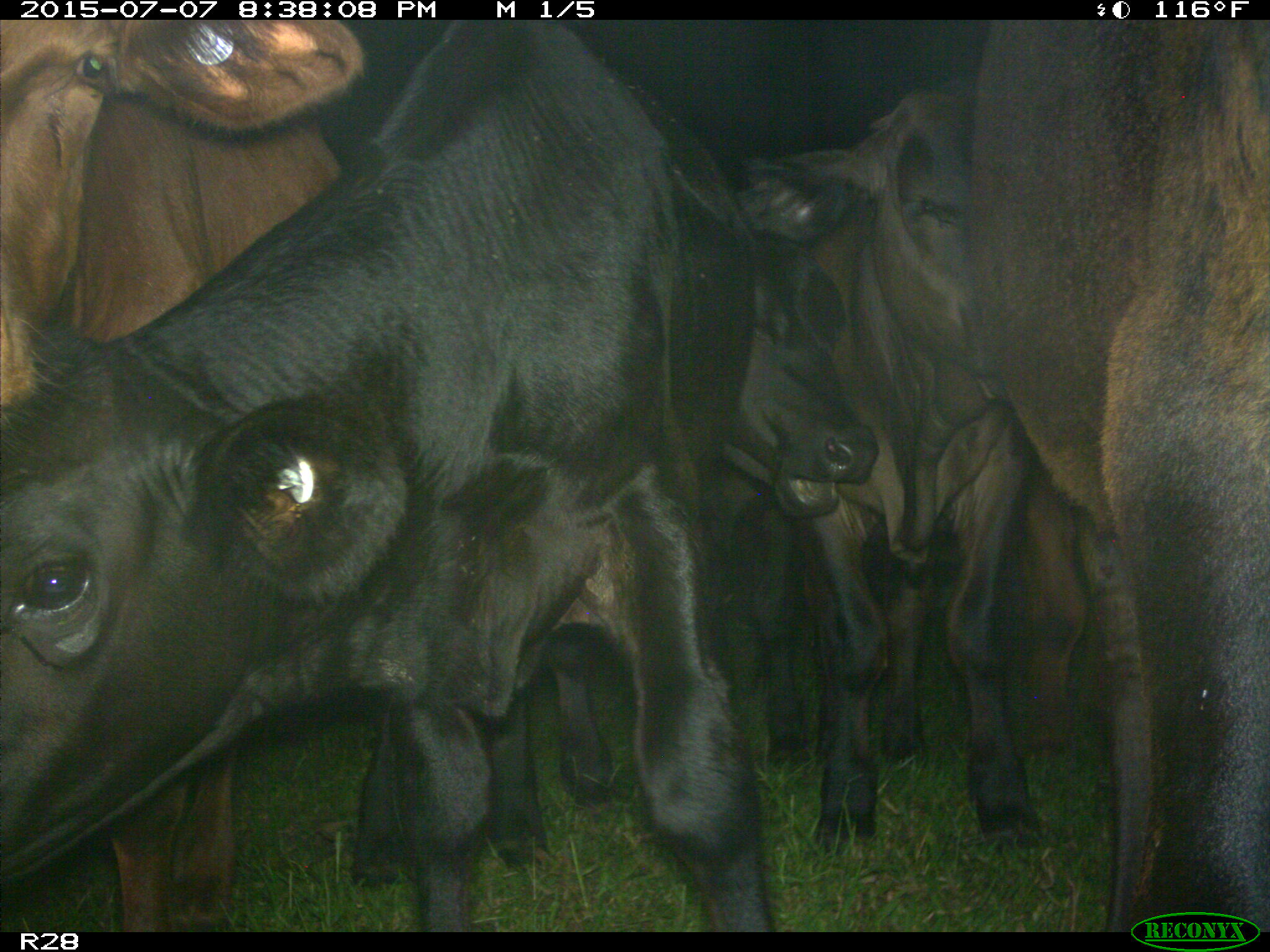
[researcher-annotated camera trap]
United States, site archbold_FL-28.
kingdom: Animalia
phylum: Chordata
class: Mammalia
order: Artiodactyla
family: Bovidae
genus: Bos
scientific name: Bos taurus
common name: domestic cow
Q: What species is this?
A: Bos taurus (domestic cow).